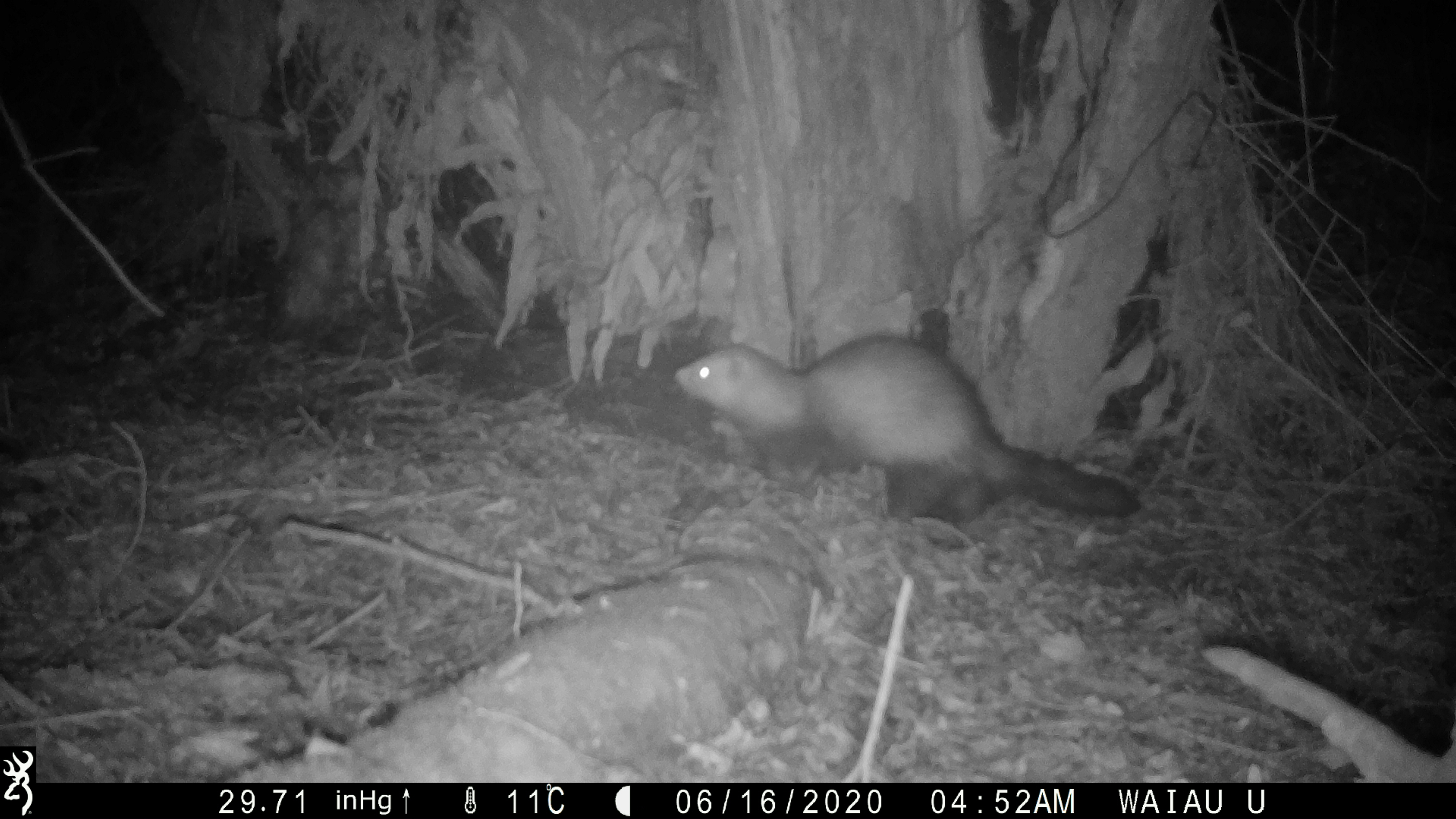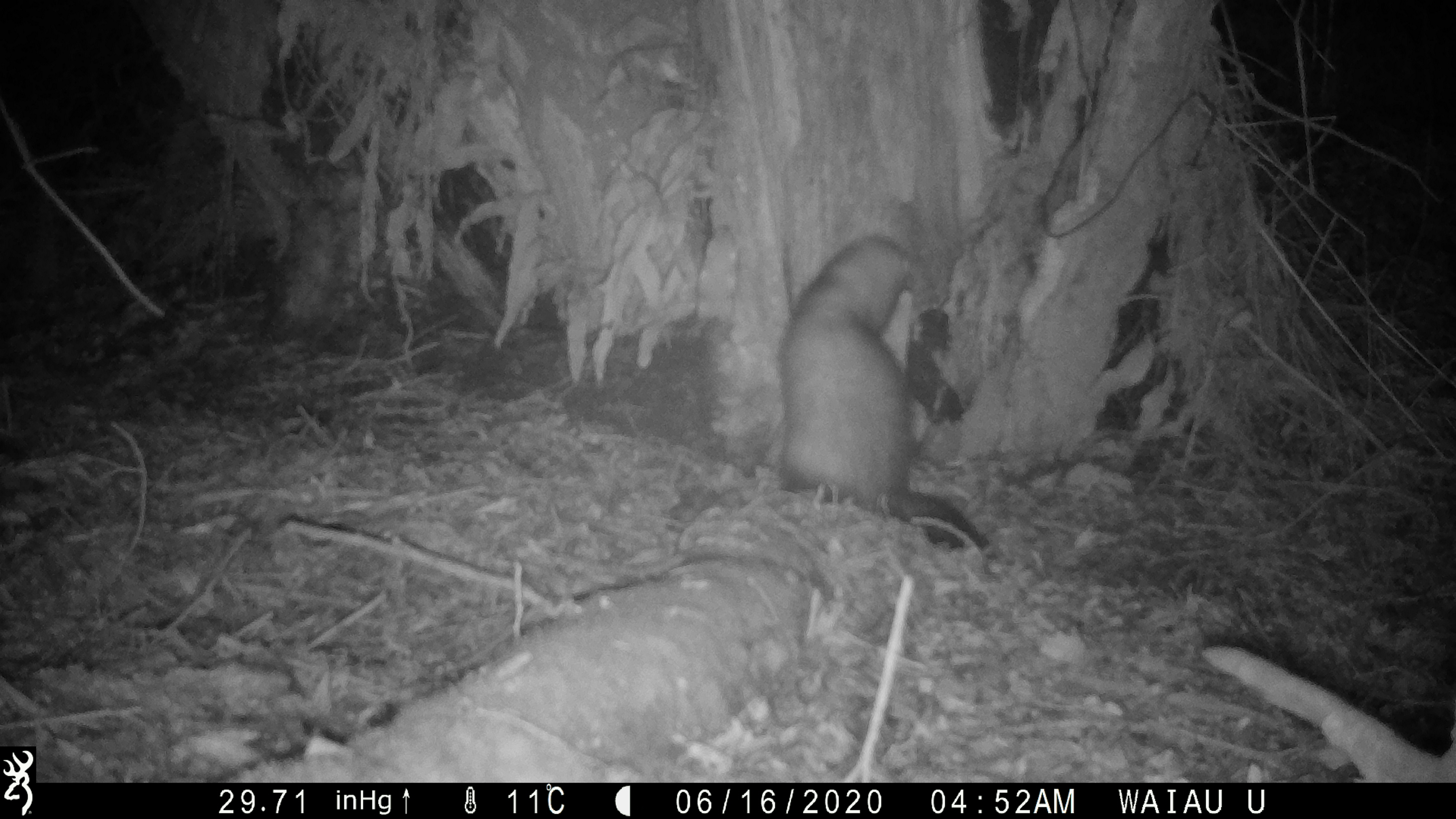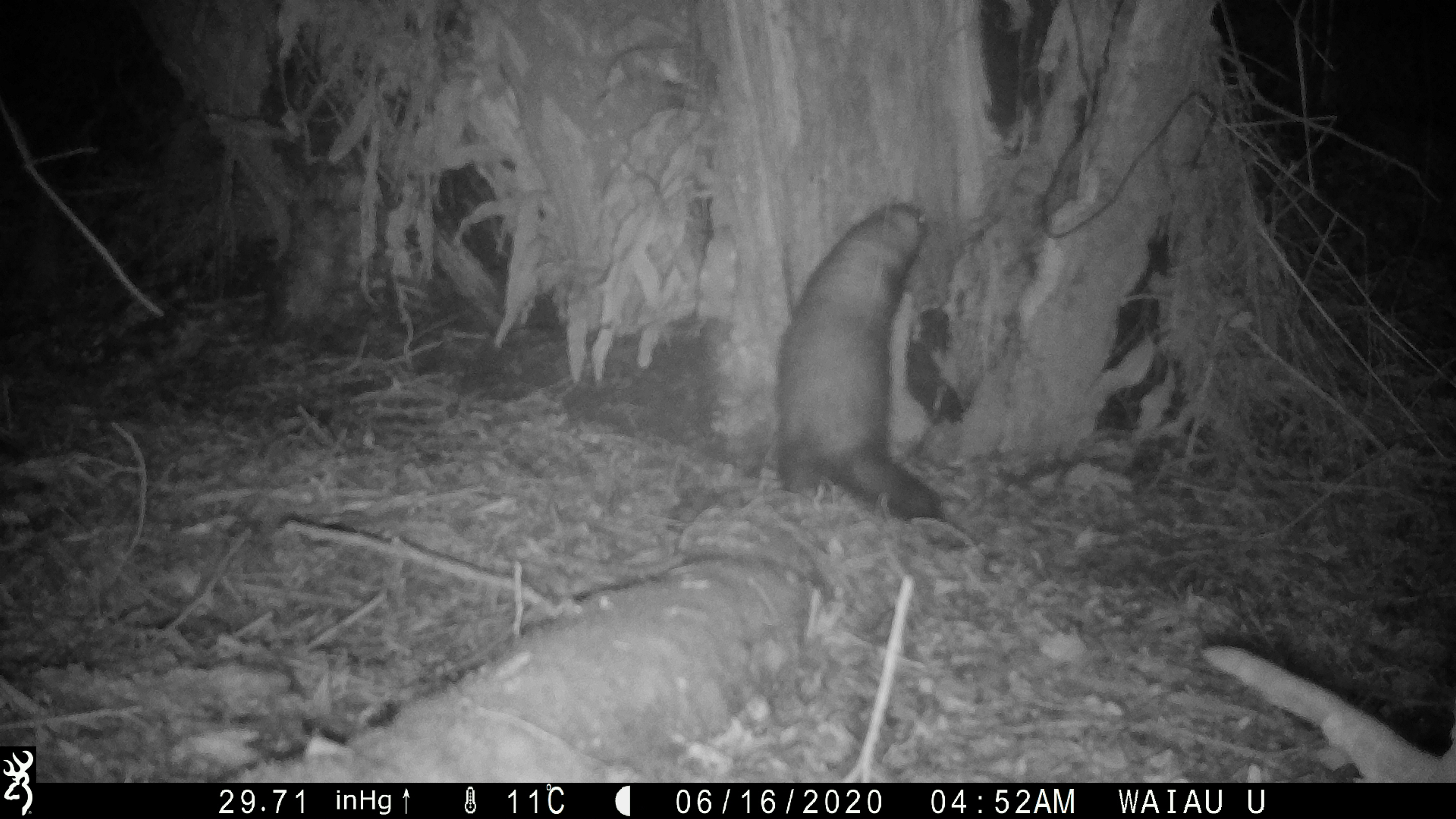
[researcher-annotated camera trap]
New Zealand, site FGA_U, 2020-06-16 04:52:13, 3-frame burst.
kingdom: Animalia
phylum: Chordata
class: Mammalia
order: Carnivora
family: Mustelidae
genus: Mustela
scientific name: Mustela furo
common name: ferret